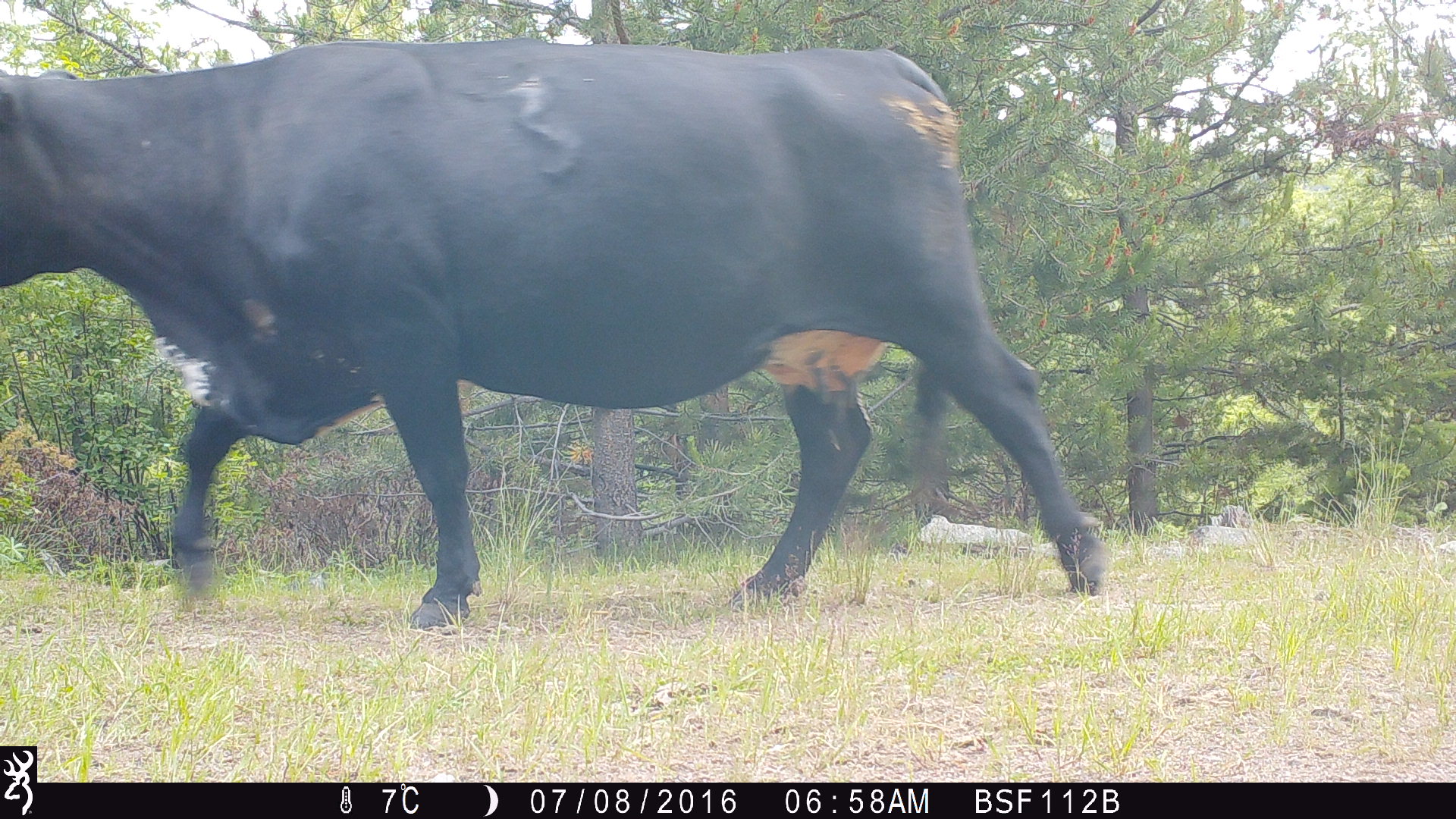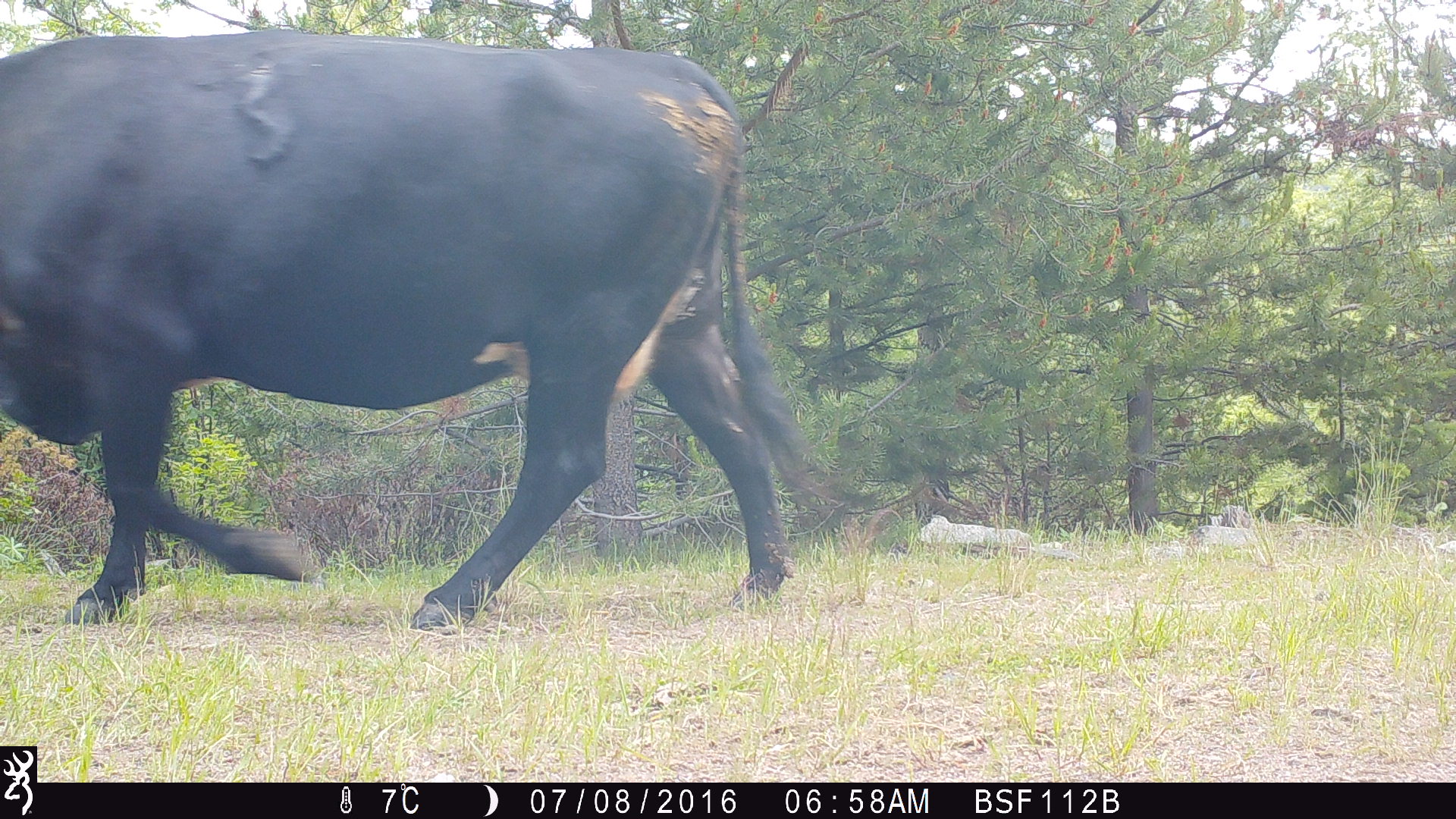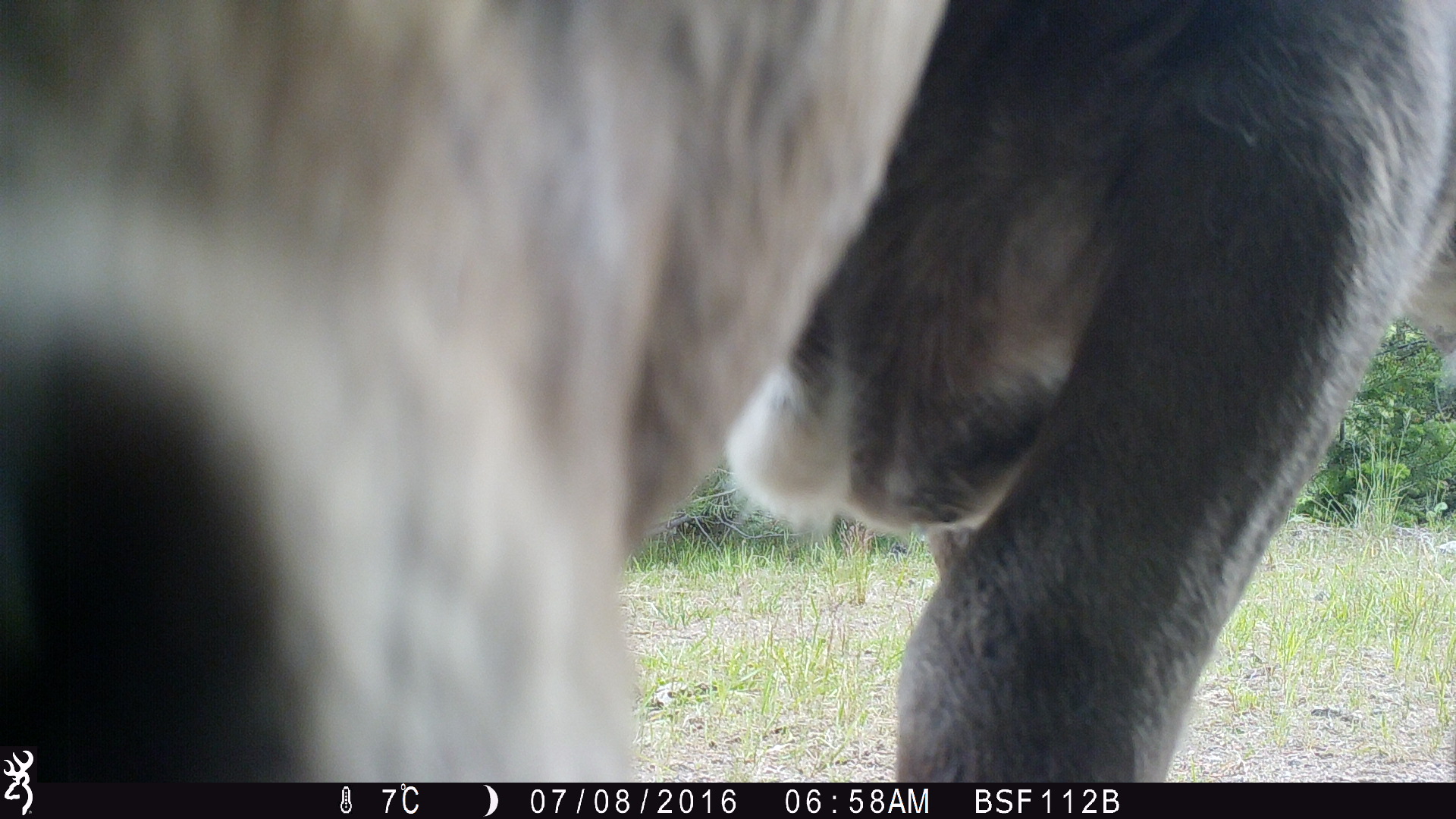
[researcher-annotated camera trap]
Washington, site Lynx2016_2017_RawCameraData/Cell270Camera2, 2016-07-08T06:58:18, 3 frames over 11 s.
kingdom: Animalia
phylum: Chordata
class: Mammalia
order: Artiodactyla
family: Bovidae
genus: Bos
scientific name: Bos taurus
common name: domestic cattle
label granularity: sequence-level